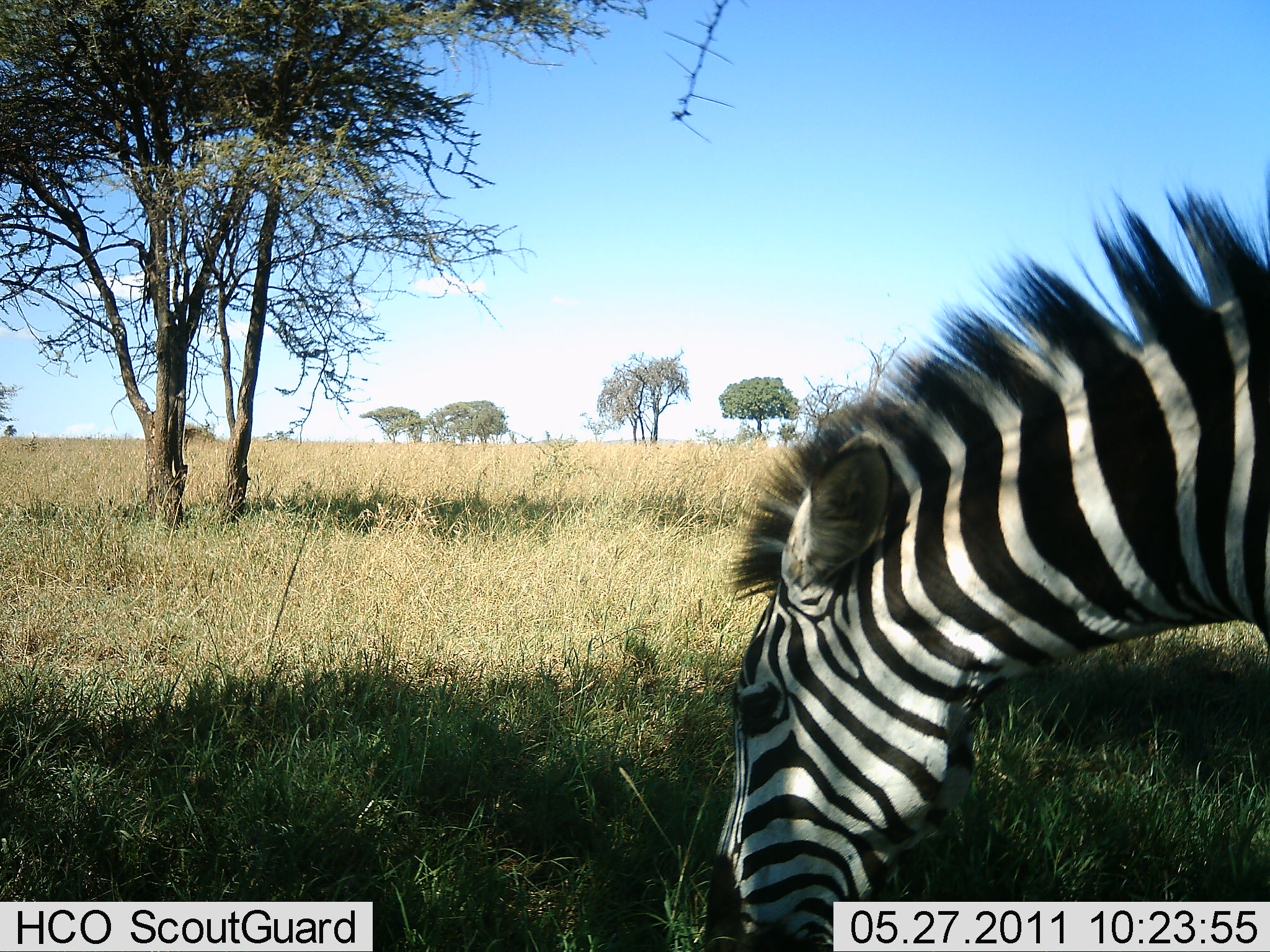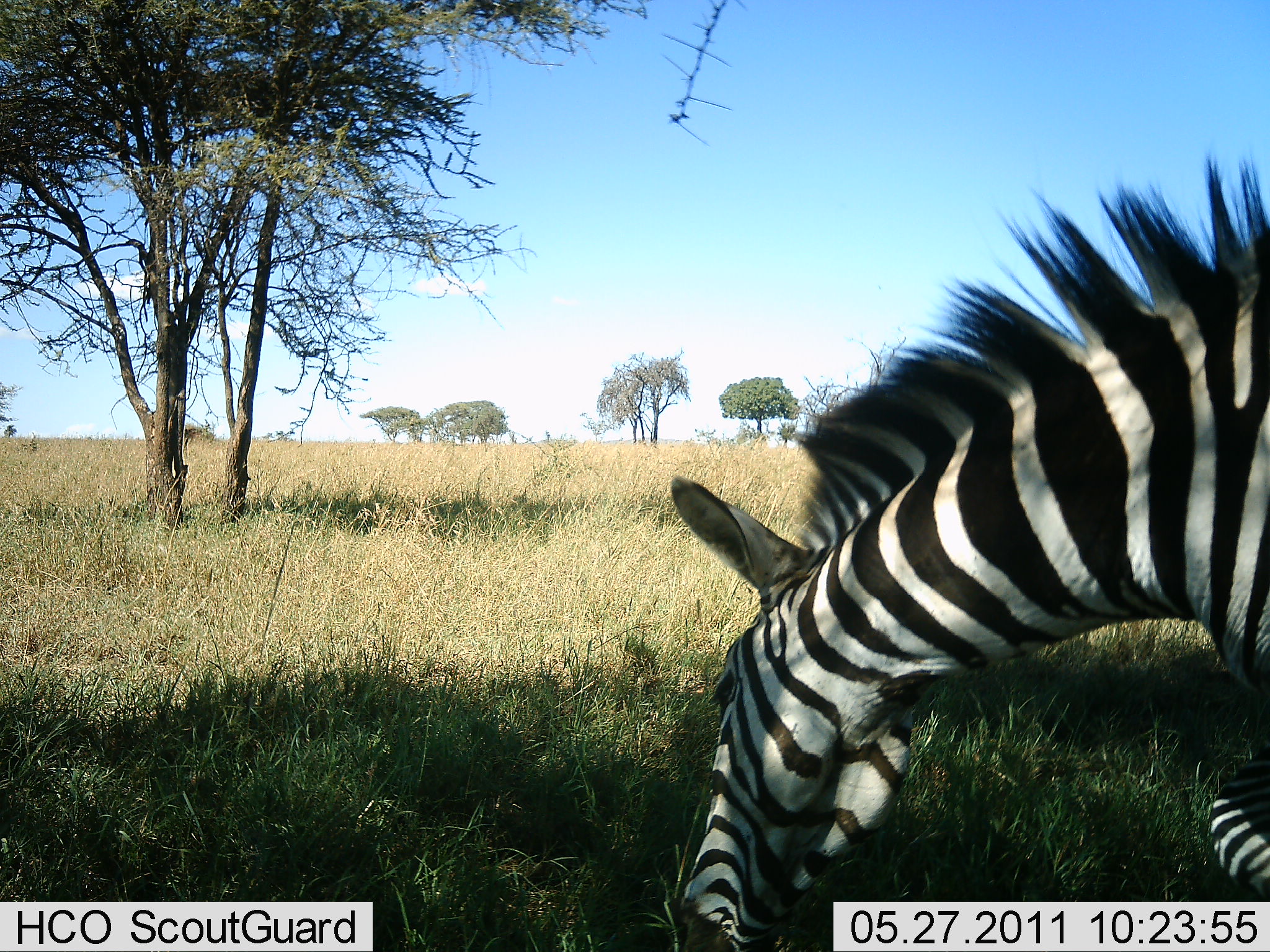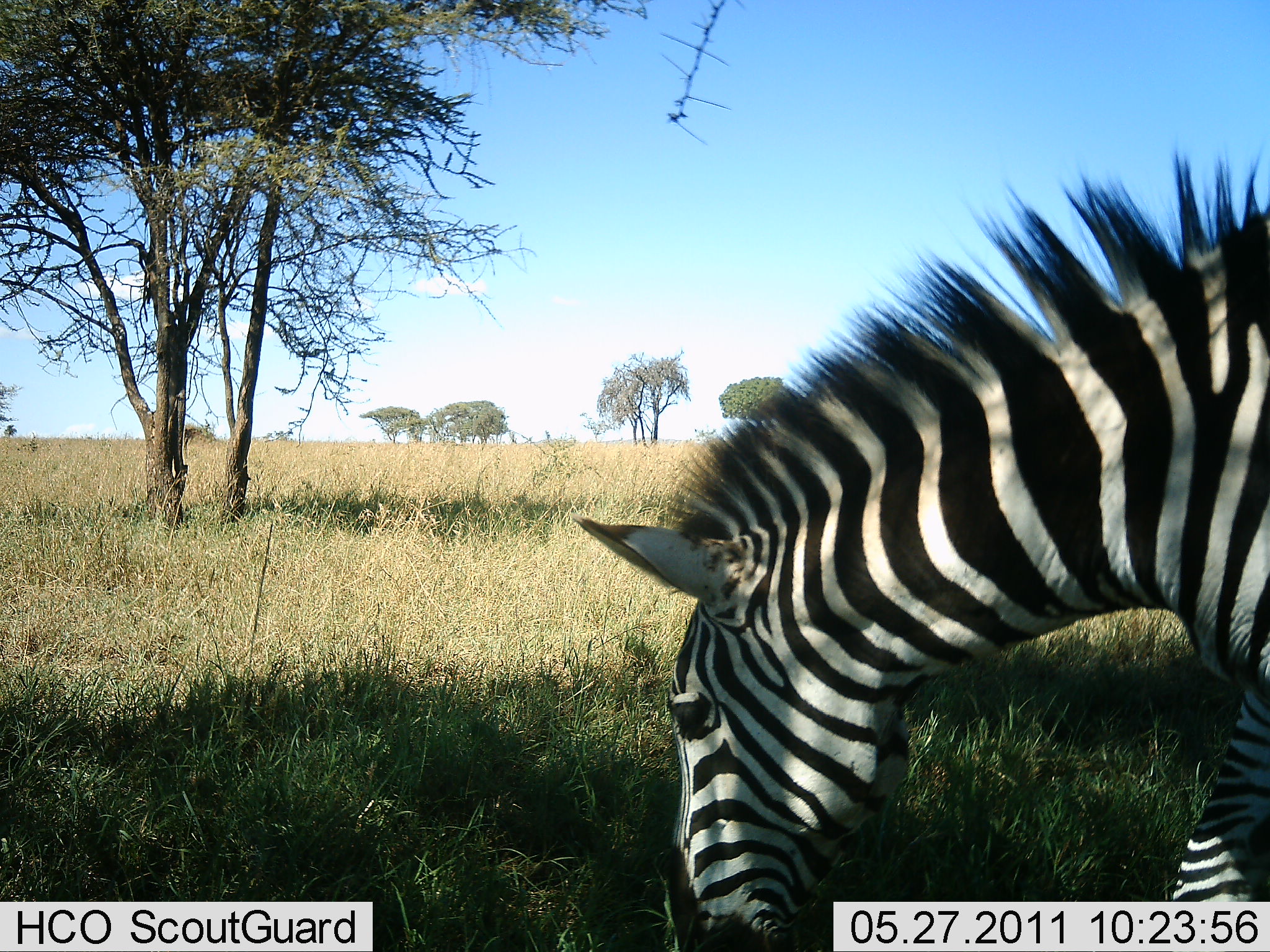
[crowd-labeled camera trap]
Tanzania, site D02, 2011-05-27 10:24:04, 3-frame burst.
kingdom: Animalia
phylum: Chordata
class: Mammalia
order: Perissodactyla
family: Equidae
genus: Equus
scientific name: Equus quagga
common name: plains zebra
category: zebra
Zebra (plains zebra) (Equus quagga), count 1. Behavior (volunteer vote fractions): standing 25%, resting 0%, moving 8%, interacting 8%. Young present (vote fraction): 0%. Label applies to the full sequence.